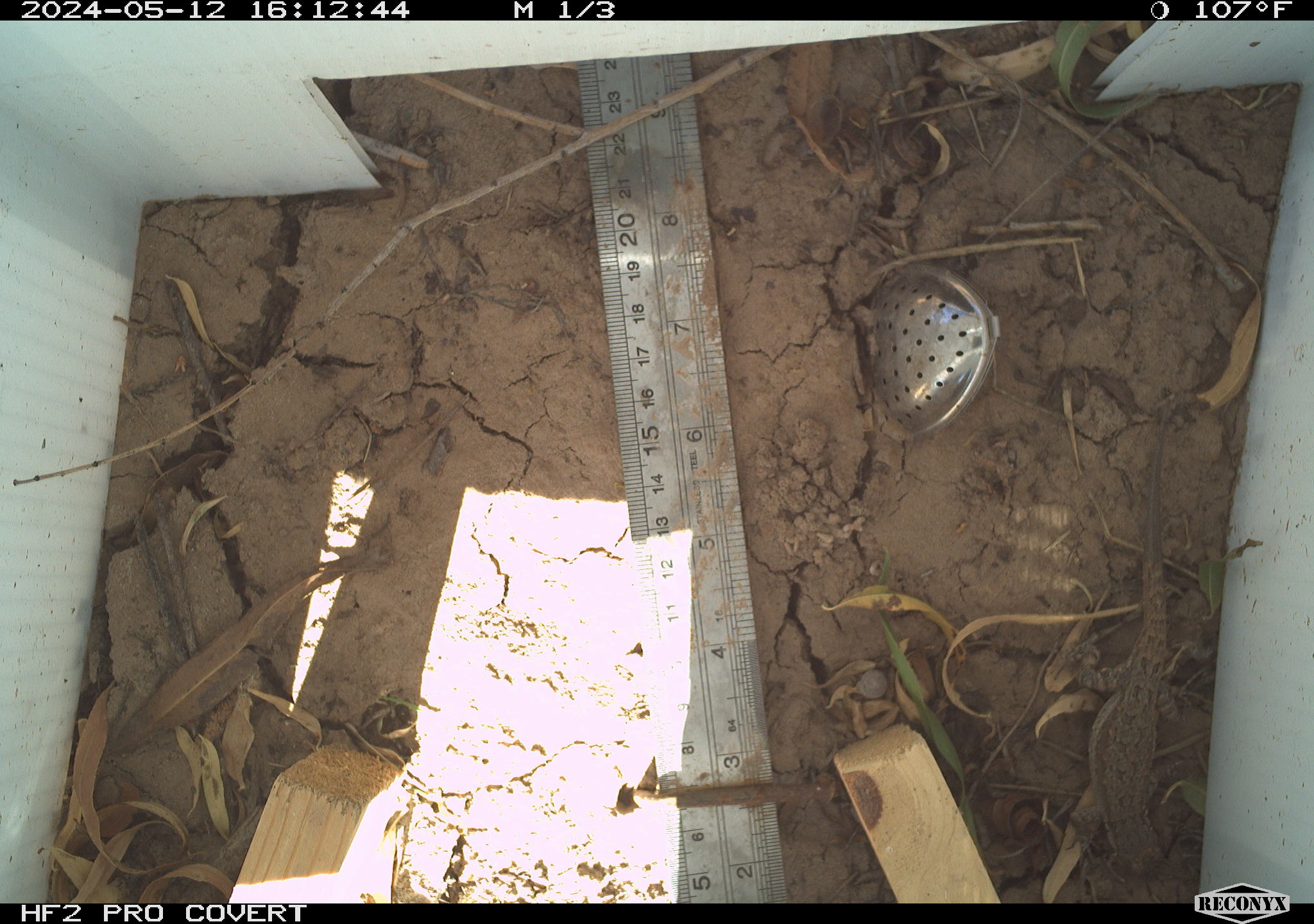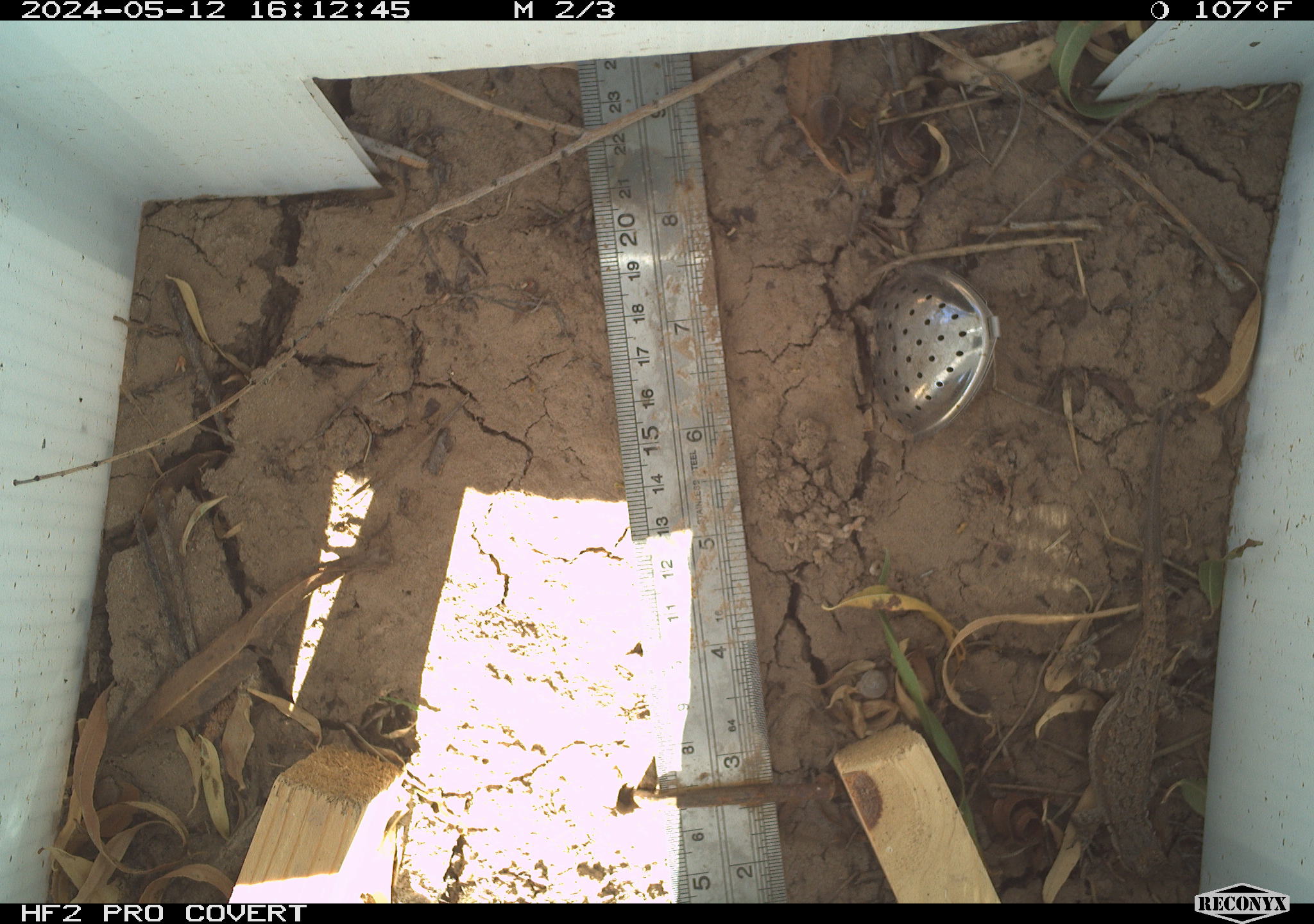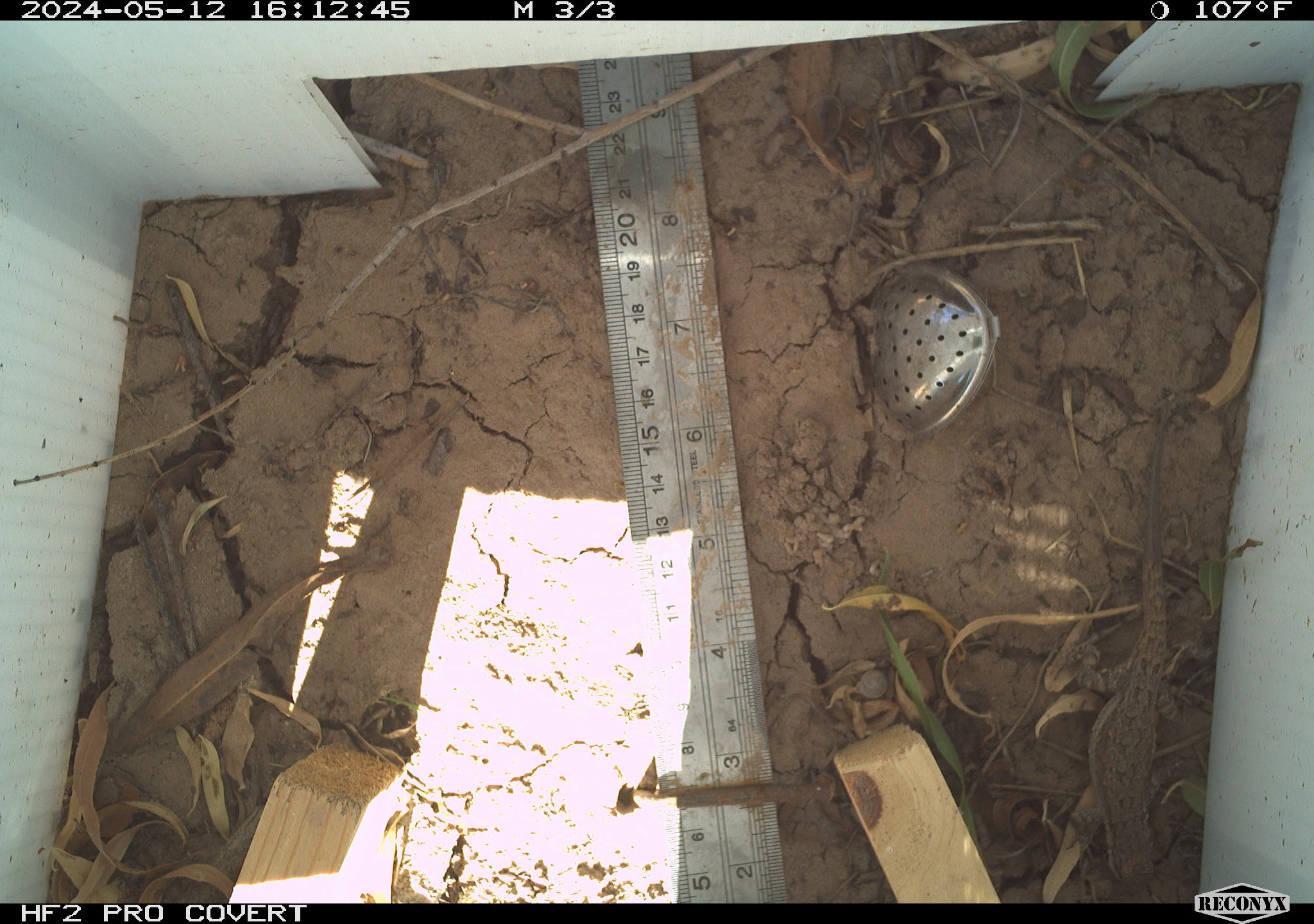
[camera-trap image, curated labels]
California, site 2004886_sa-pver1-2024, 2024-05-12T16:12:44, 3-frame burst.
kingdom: Animalia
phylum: Chordata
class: Reptilia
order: Squamata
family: Phrynosomatidae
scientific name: Phrynosomatidae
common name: phrynosomatid lizards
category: phrynosomatidae family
Phrynosomatidae family (phrynosomatid lizards) (Phrynosomatidae).